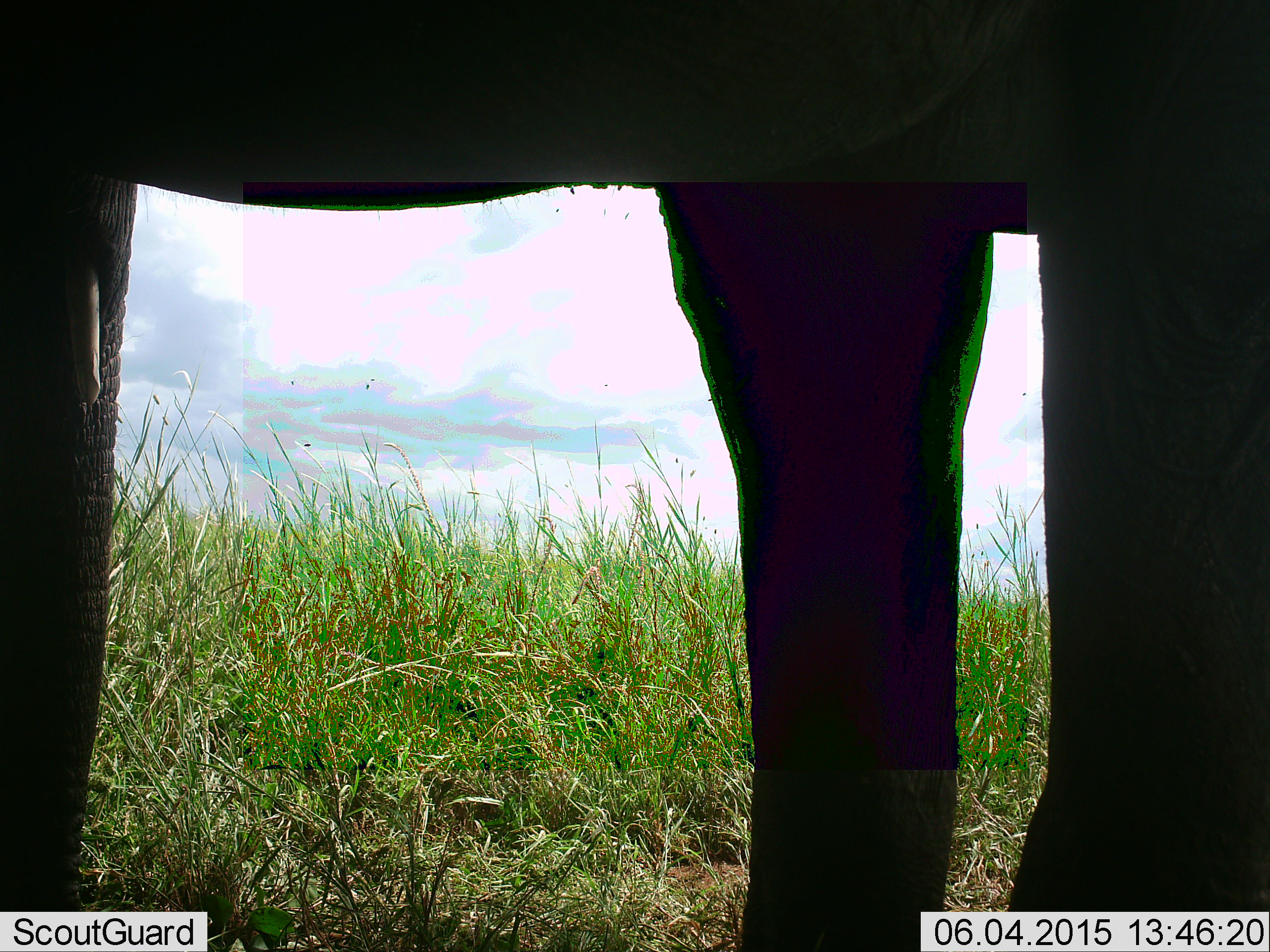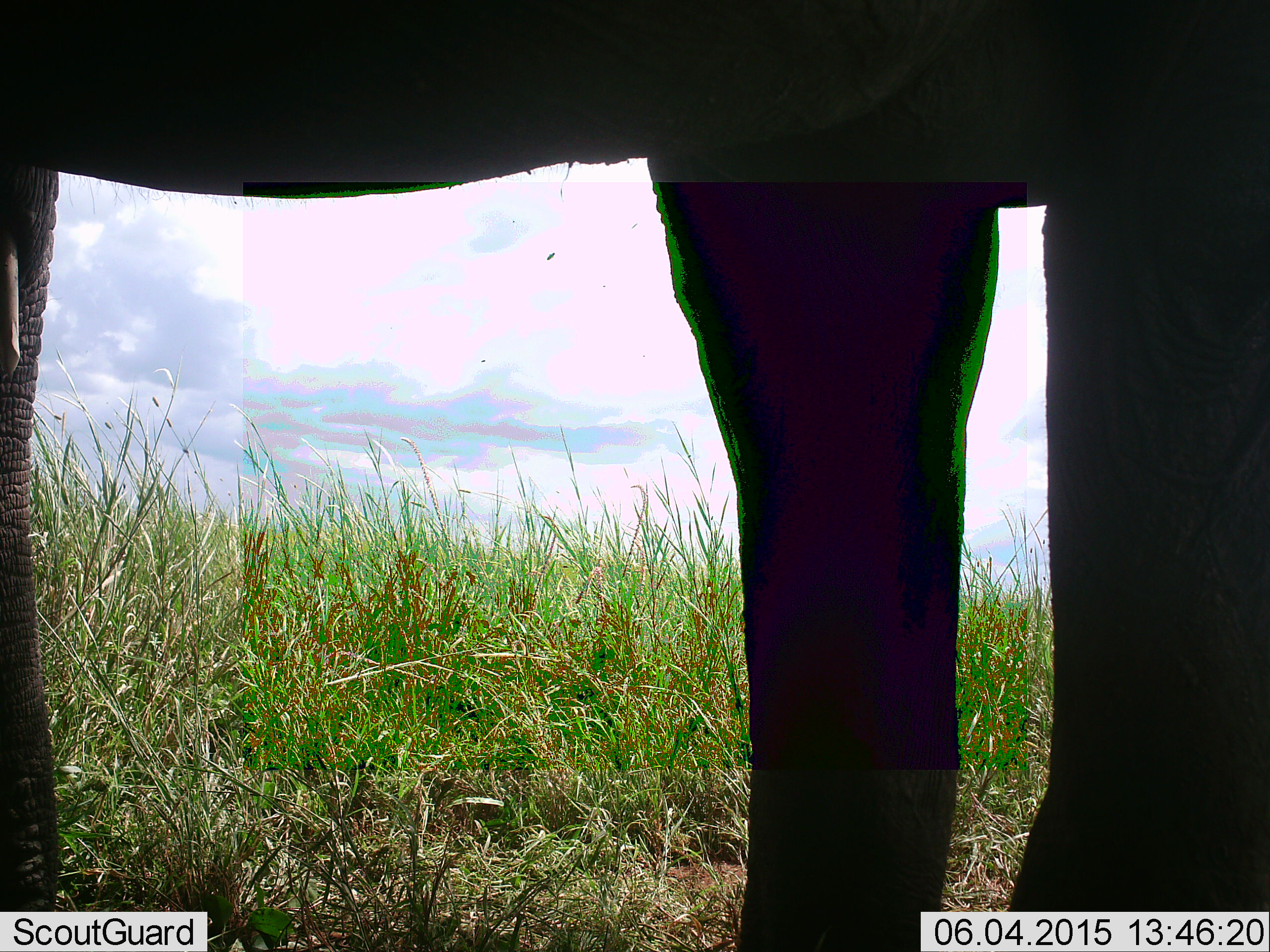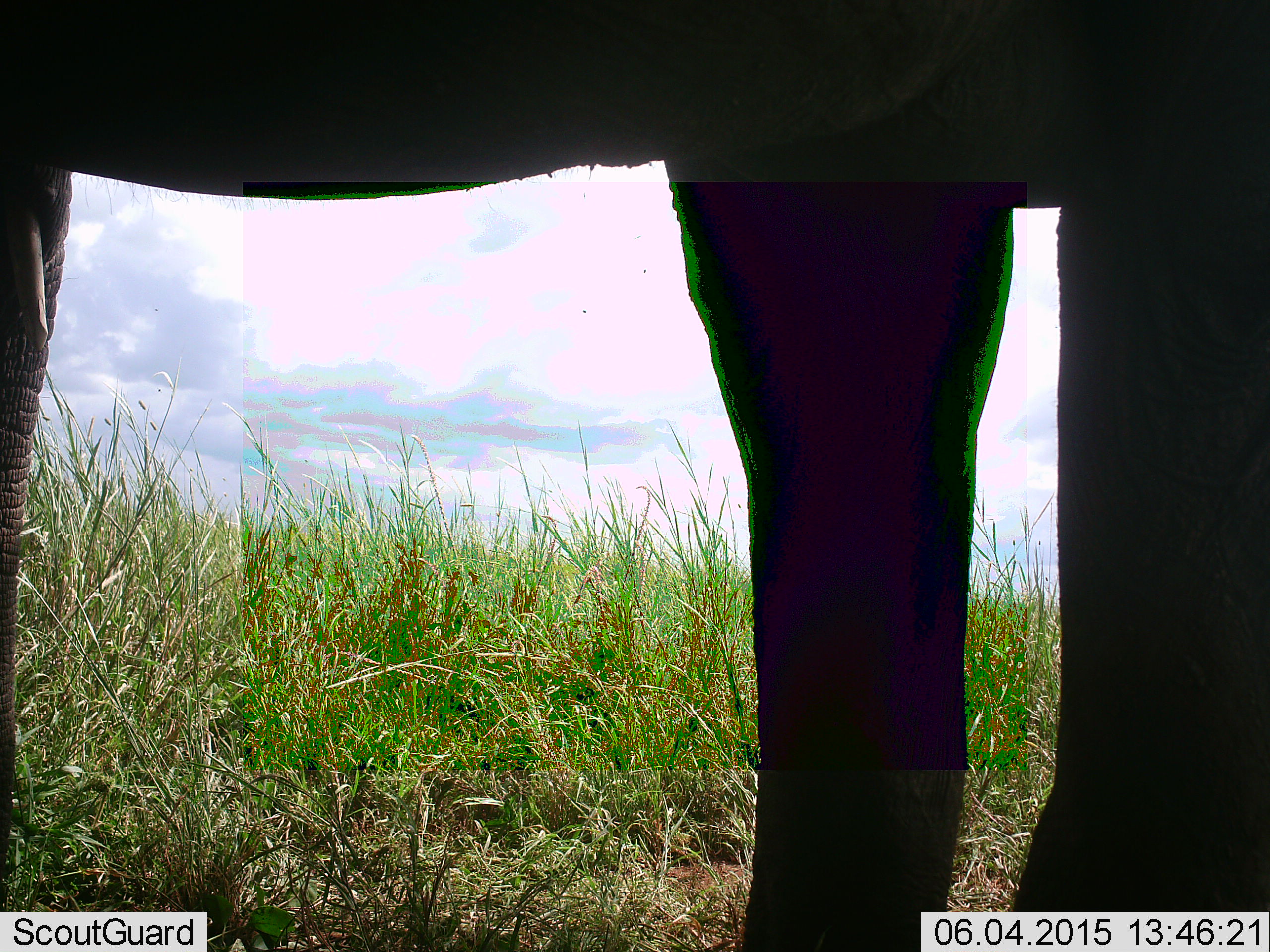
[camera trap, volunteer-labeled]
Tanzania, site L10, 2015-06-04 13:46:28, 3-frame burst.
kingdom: Animalia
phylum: Chordata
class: Mammalia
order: Proboscidea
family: Elephantidae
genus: Loxodonta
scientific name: Loxodonta africana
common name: african bush elephant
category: elephant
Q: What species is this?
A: Elephant (african bush elephant) (Loxodonta africana).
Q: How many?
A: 1.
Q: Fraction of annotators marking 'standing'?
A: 100%.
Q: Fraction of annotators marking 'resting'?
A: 9%.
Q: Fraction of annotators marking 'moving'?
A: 0%.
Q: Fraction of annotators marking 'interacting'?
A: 0%.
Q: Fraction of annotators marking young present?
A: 0%.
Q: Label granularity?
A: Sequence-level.